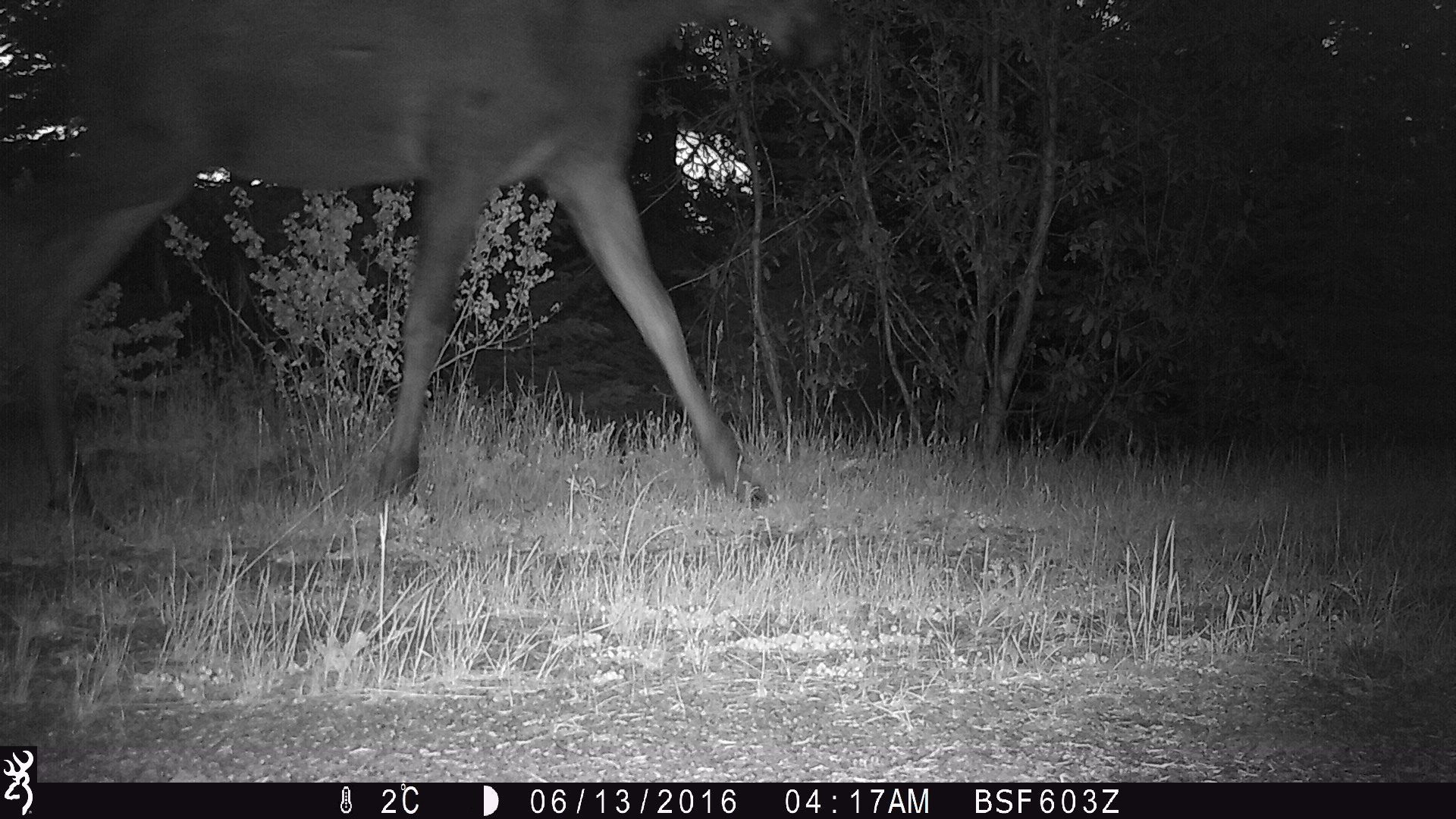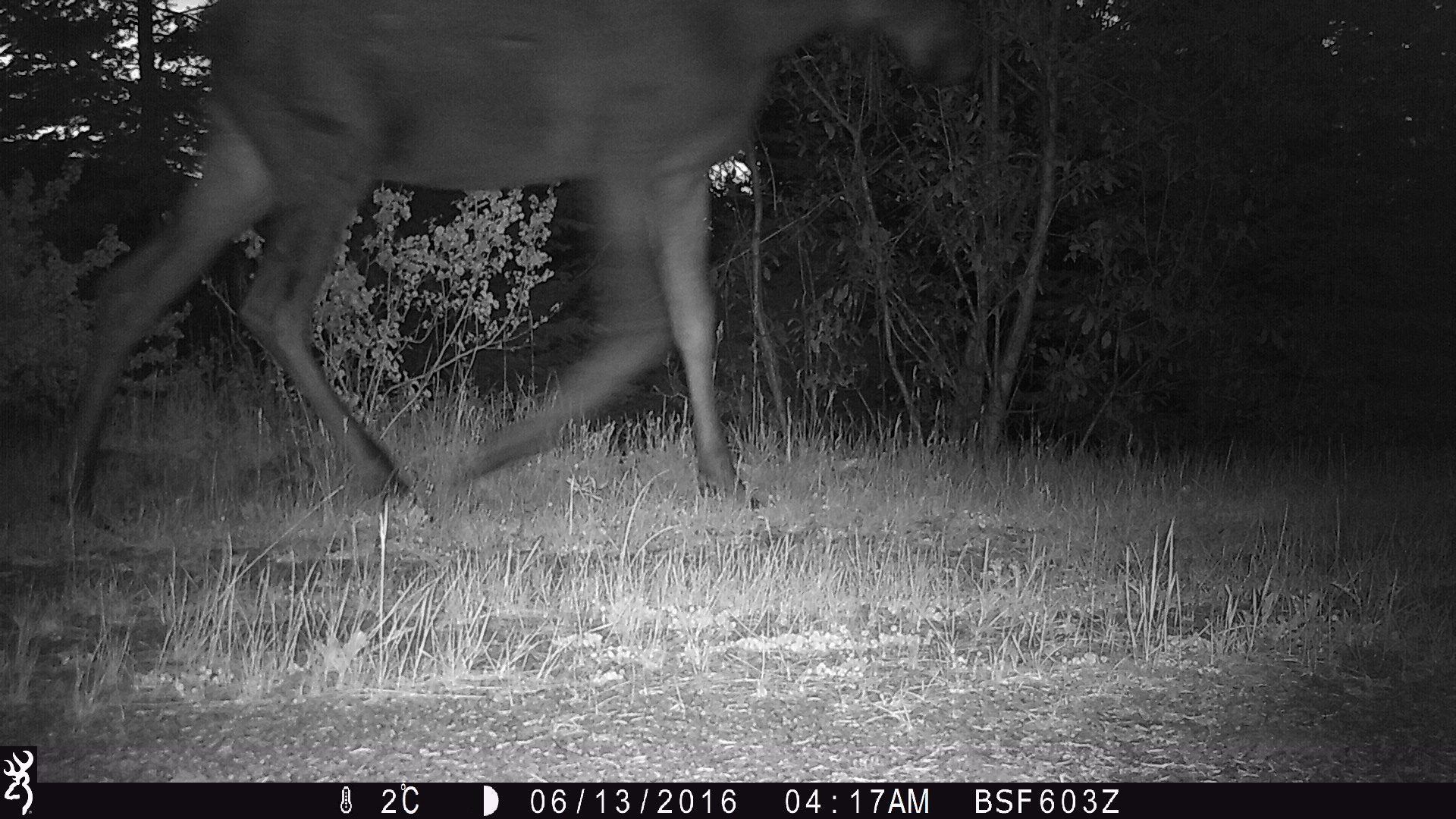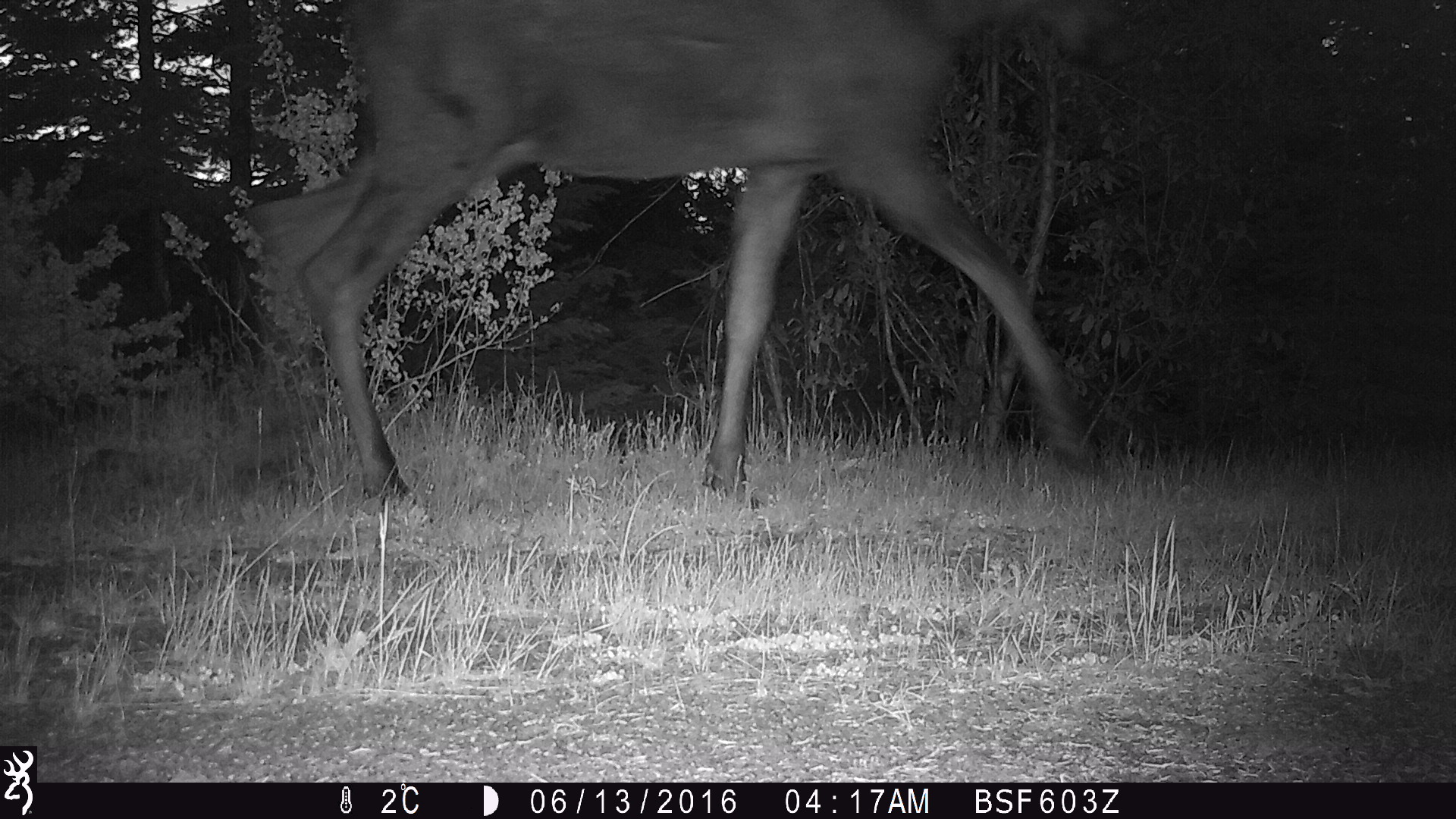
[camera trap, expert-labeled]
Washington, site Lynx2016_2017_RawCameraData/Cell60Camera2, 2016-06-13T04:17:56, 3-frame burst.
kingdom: Animalia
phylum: Chordata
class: Mammalia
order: Artiodactyla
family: Bovidae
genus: Bos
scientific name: Bos taurus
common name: domestic cattle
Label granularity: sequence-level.